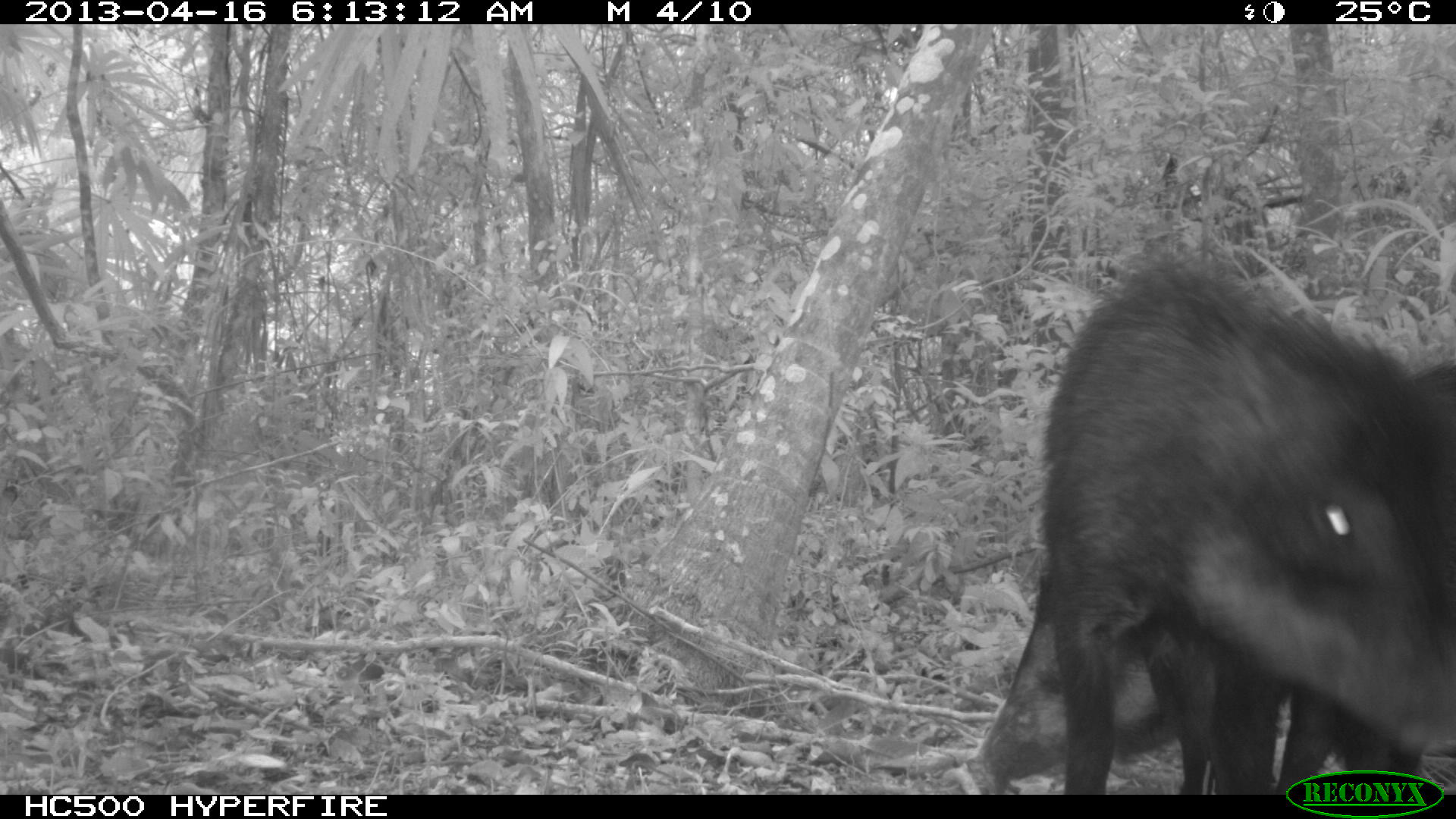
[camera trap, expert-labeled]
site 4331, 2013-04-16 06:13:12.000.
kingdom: Animalia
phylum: Chordata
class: Mammalia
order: Artiodactyla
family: Tayassuidae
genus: Tayassu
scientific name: Tayassu pecari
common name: white-lipped peccary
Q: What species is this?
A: Tayassu pecari (white-lipped peccary).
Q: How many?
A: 5.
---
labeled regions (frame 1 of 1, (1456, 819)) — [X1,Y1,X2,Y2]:
tayassu pecari: [1036,264,1456,796]; [962,607,1292,794]